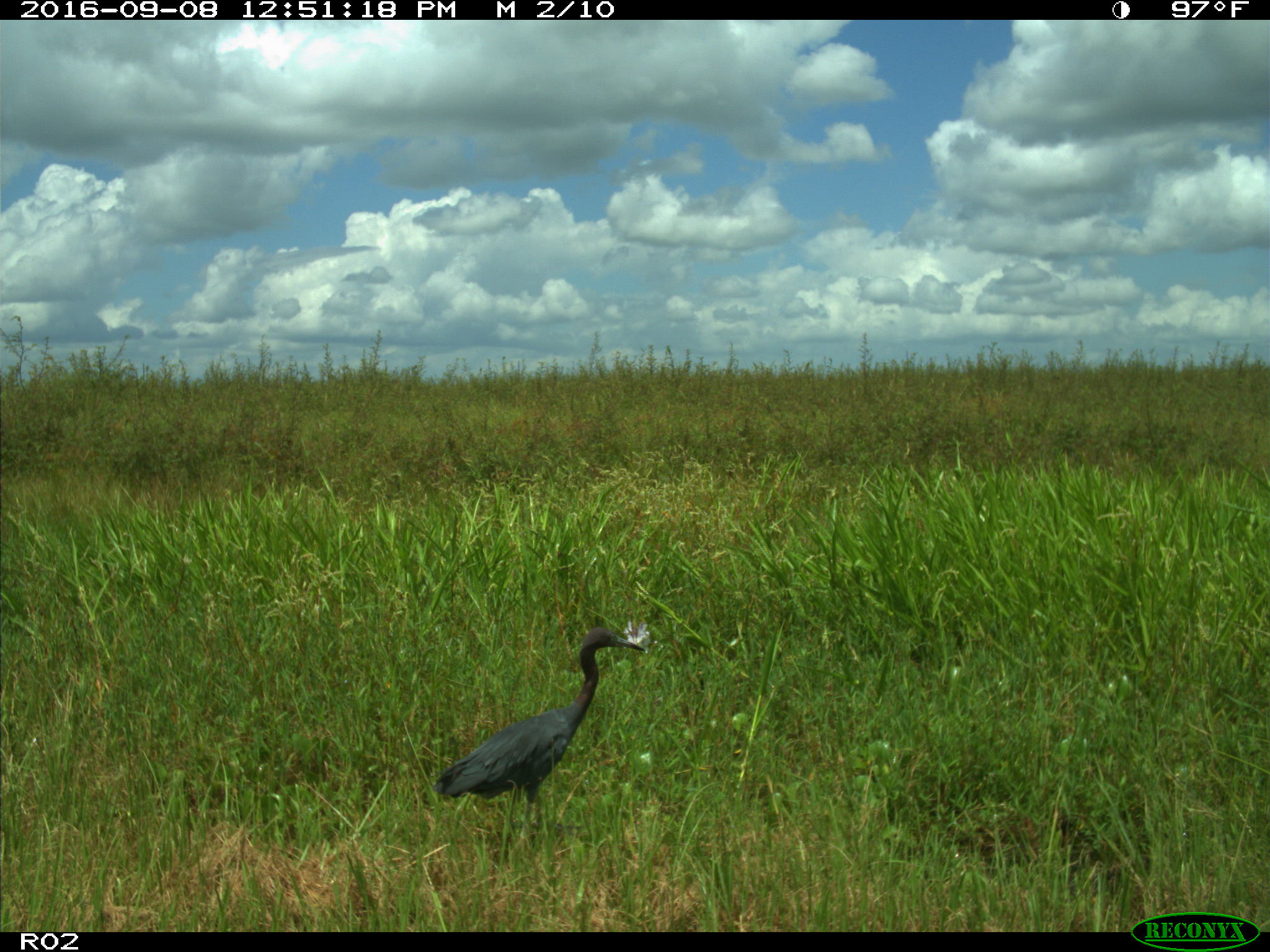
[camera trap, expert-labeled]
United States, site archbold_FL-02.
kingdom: Animalia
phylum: Chordata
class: Aves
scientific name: Aves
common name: birds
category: unidentified bird